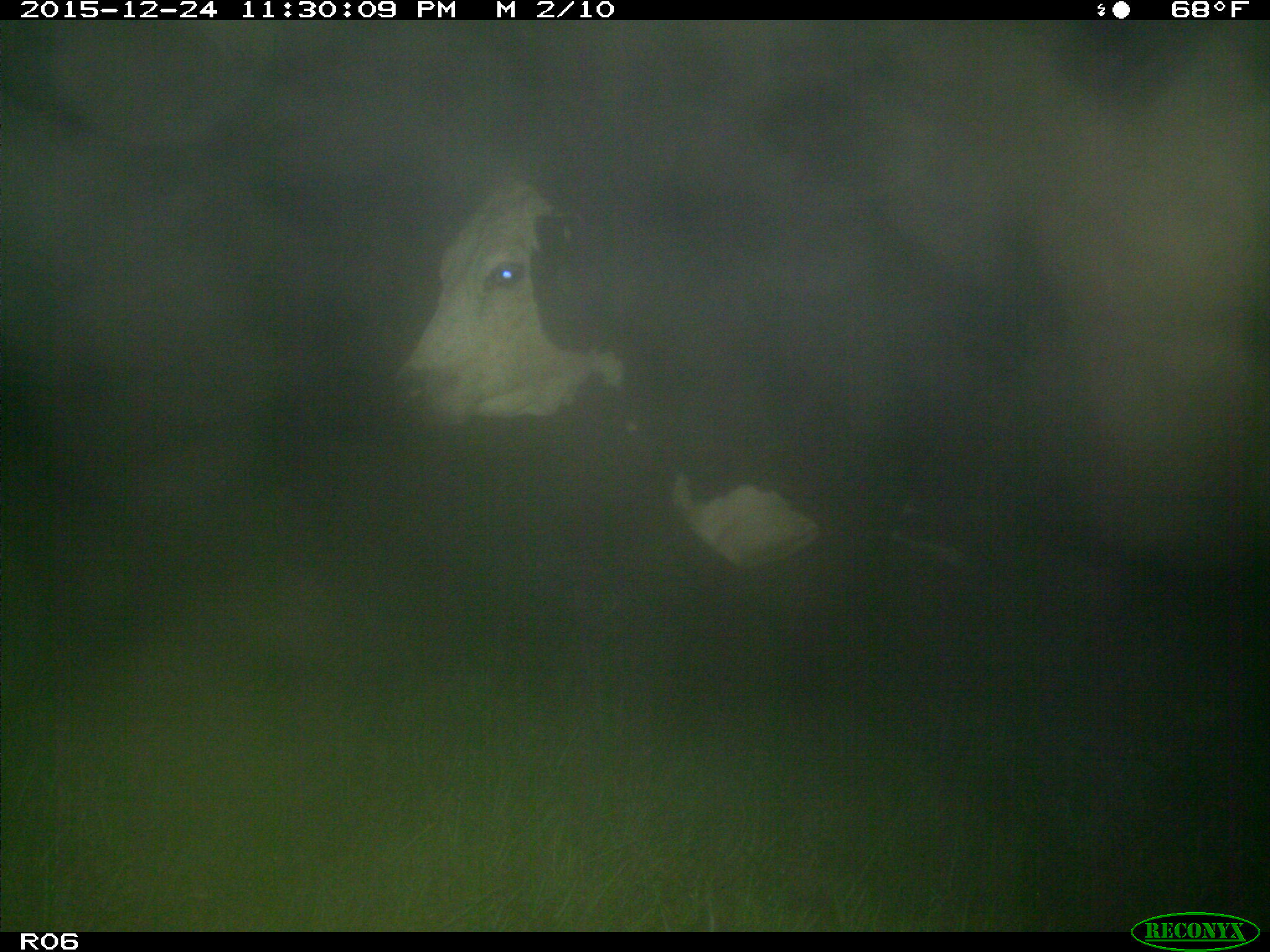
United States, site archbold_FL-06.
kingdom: Animalia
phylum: Chordata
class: Mammalia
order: Artiodactyla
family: Bovidae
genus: Bos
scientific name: Bos taurus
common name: domestic cow